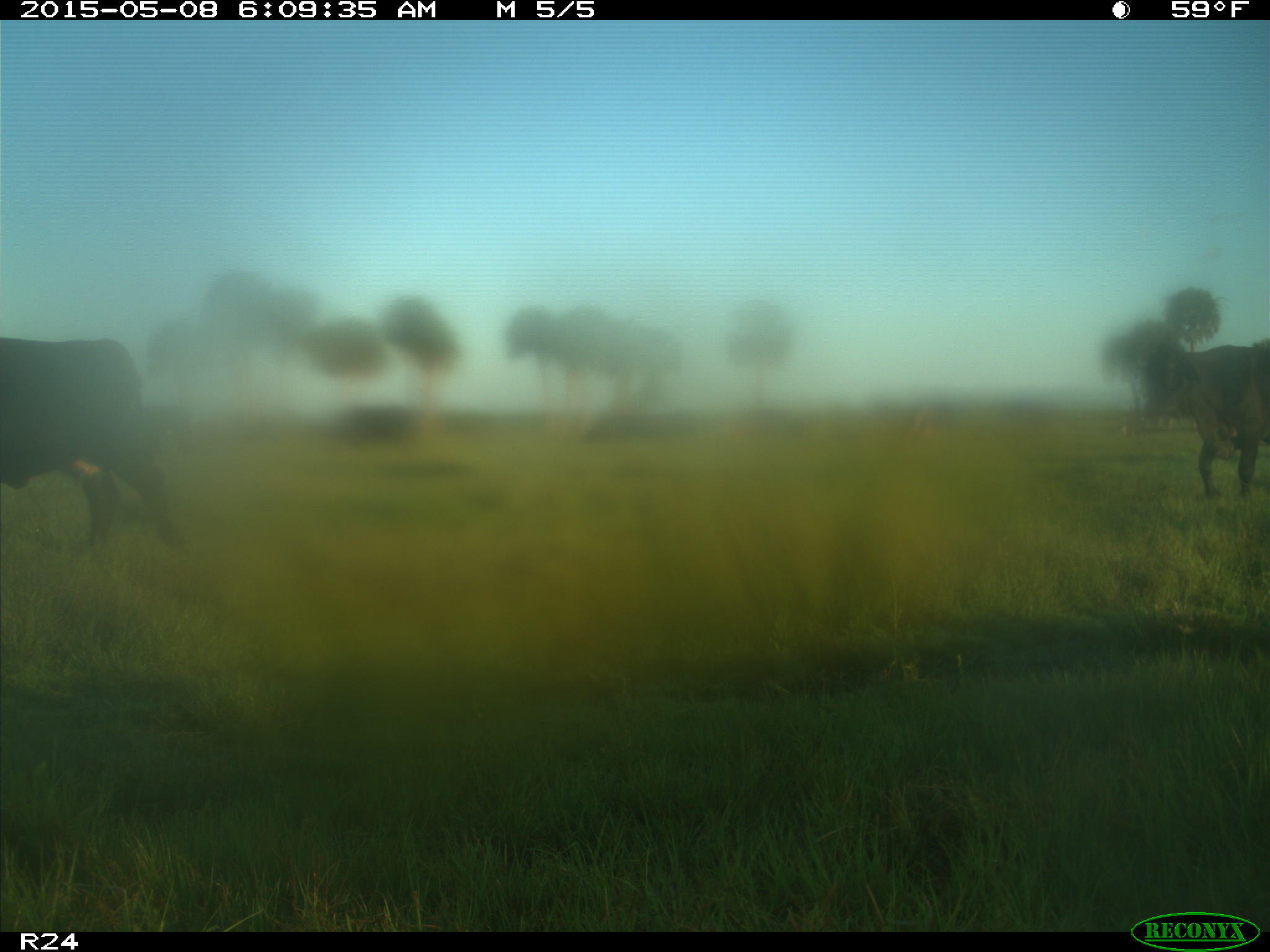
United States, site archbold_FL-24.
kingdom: Animalia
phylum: Chordata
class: Mammalia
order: Artiodactyla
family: Bovidae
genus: Bos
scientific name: Bos taurus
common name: domestic cow